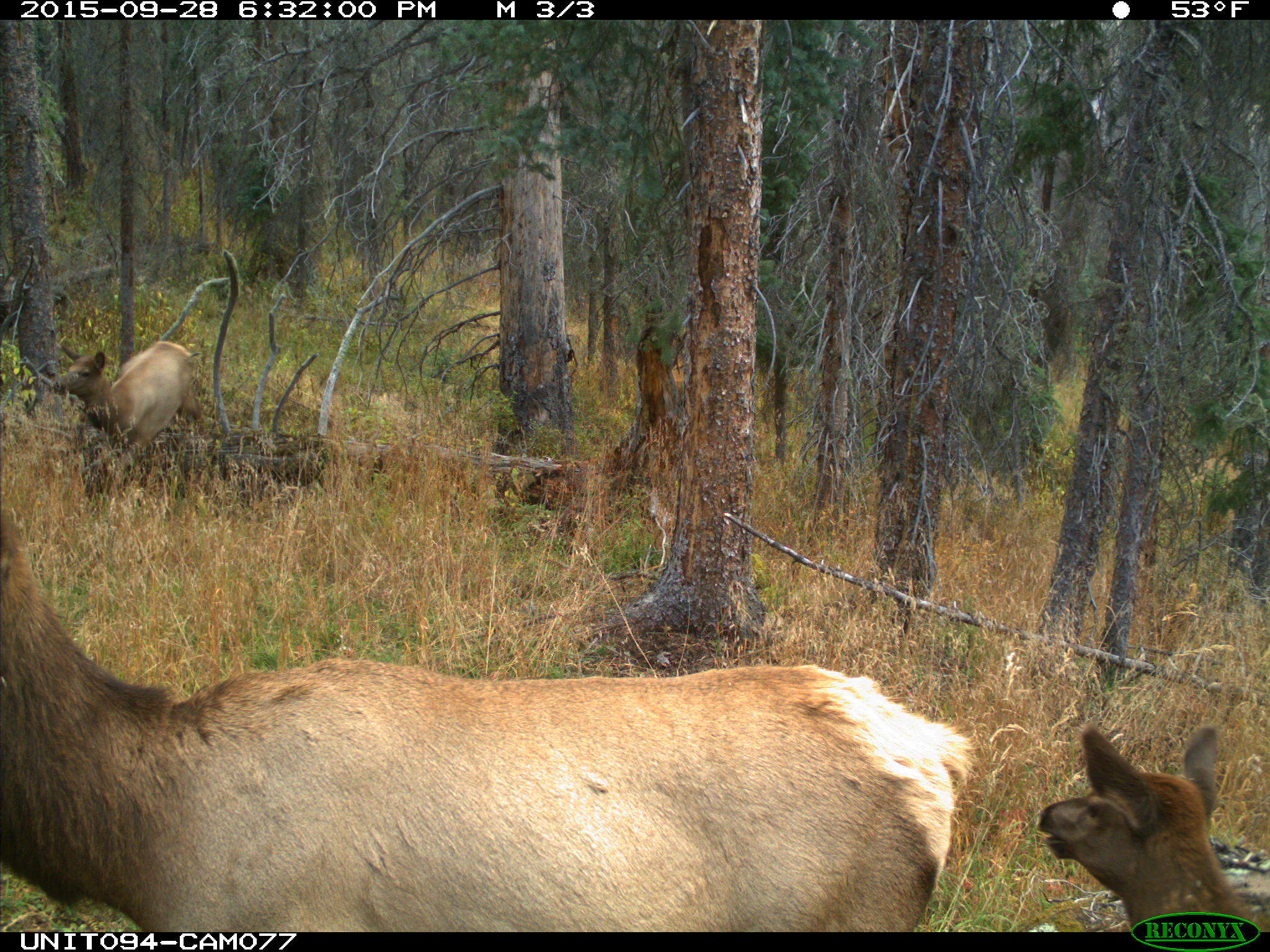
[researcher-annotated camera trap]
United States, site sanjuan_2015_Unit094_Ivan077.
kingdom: Animalia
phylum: Chordata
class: Mammalia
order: Artiodactyla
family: Cervidae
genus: Cervus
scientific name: Cervus elaphus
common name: red deer